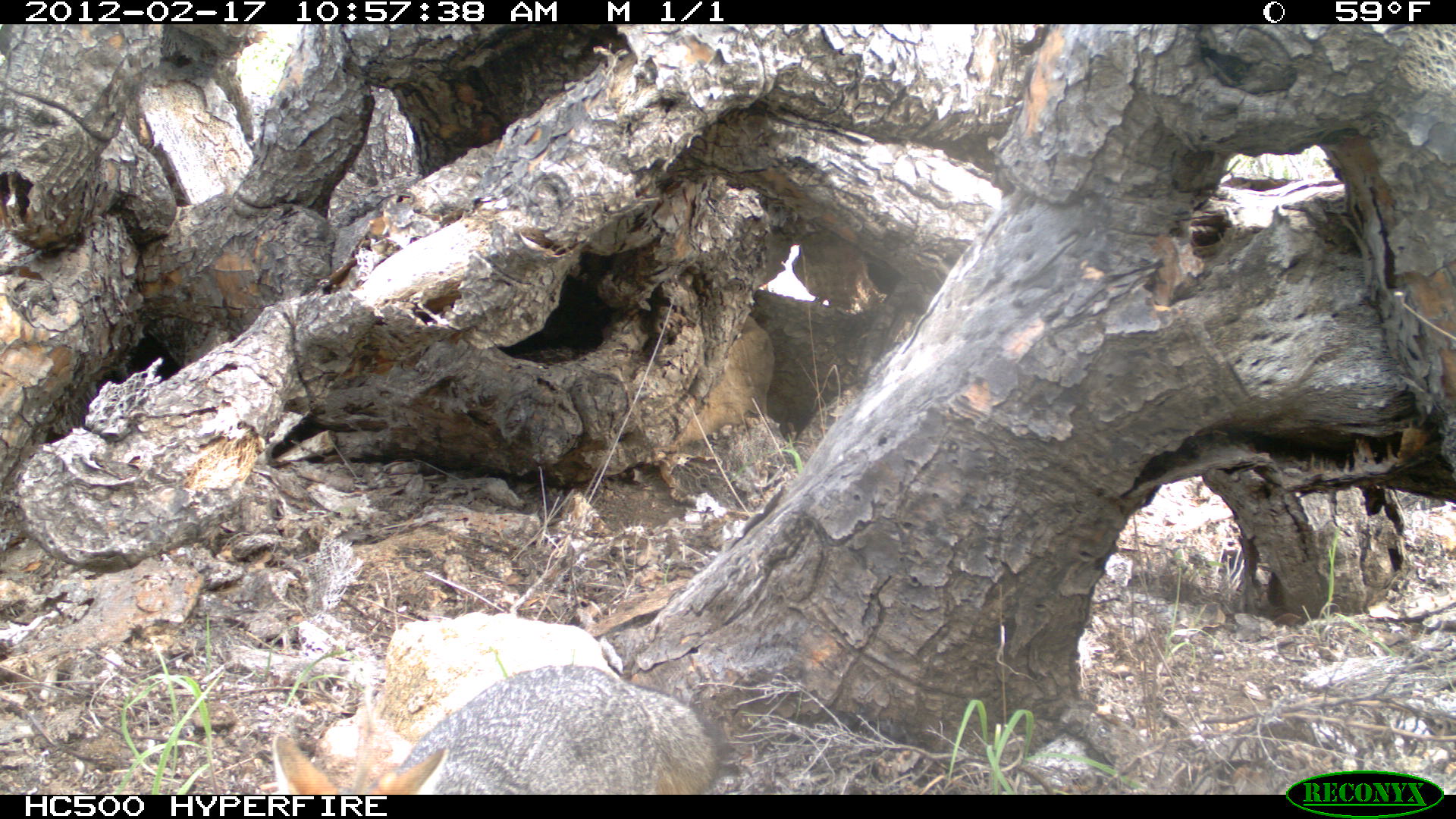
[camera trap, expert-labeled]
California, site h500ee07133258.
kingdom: Animalia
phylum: Chordata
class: Mammalia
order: Carnivora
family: Canidae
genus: Urocyon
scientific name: Urocyon littoralis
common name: island fox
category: fox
Fox (island fox) (Urocyon littoralis).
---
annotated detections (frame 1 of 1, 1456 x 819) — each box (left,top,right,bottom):
fox: (272,661,720,794)